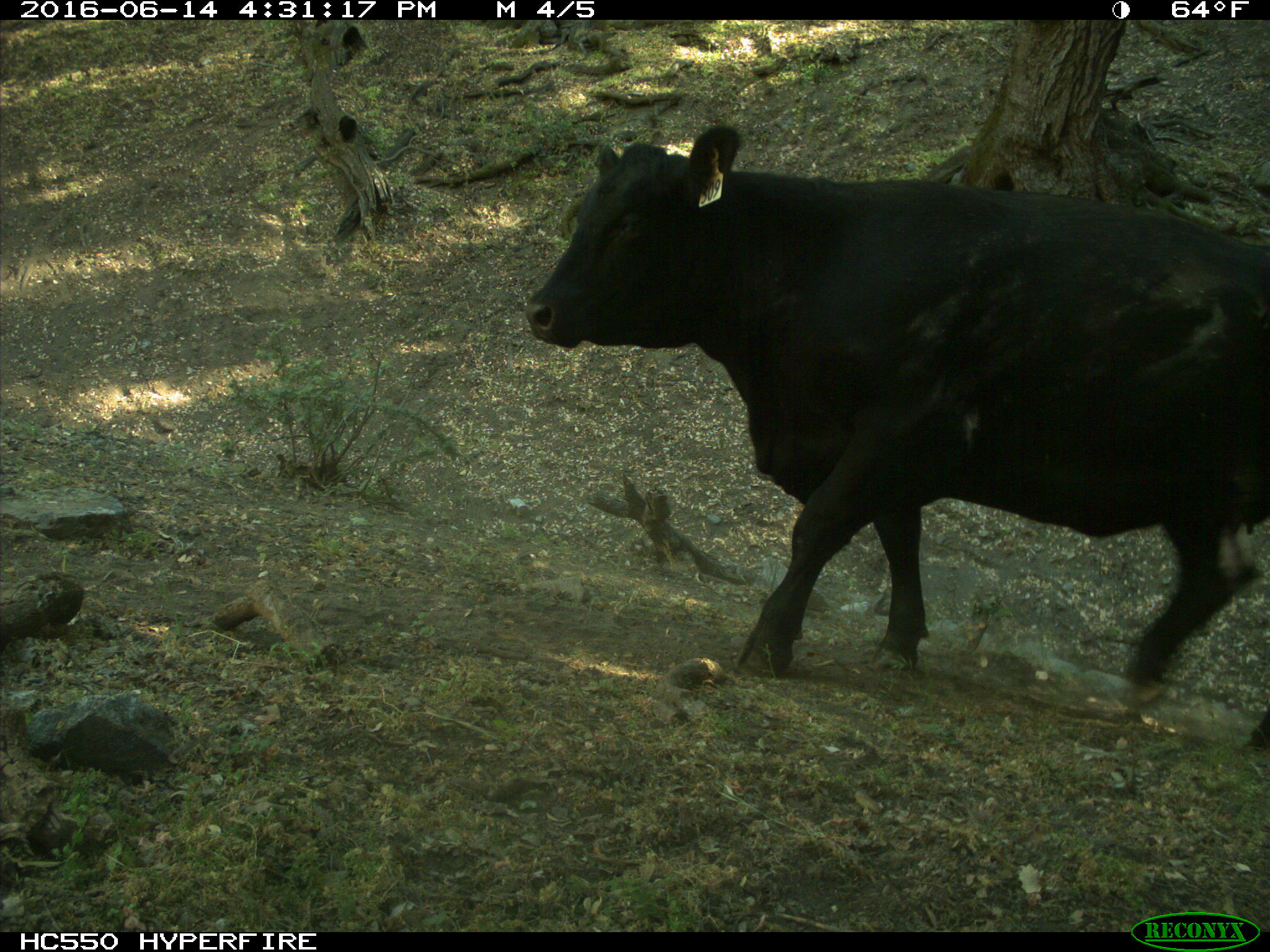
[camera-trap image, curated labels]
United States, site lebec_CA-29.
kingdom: Animalia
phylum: Chordata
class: Mammalia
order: Artiodactyla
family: Bovidae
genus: Bos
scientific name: Bos taurus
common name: domestic cow